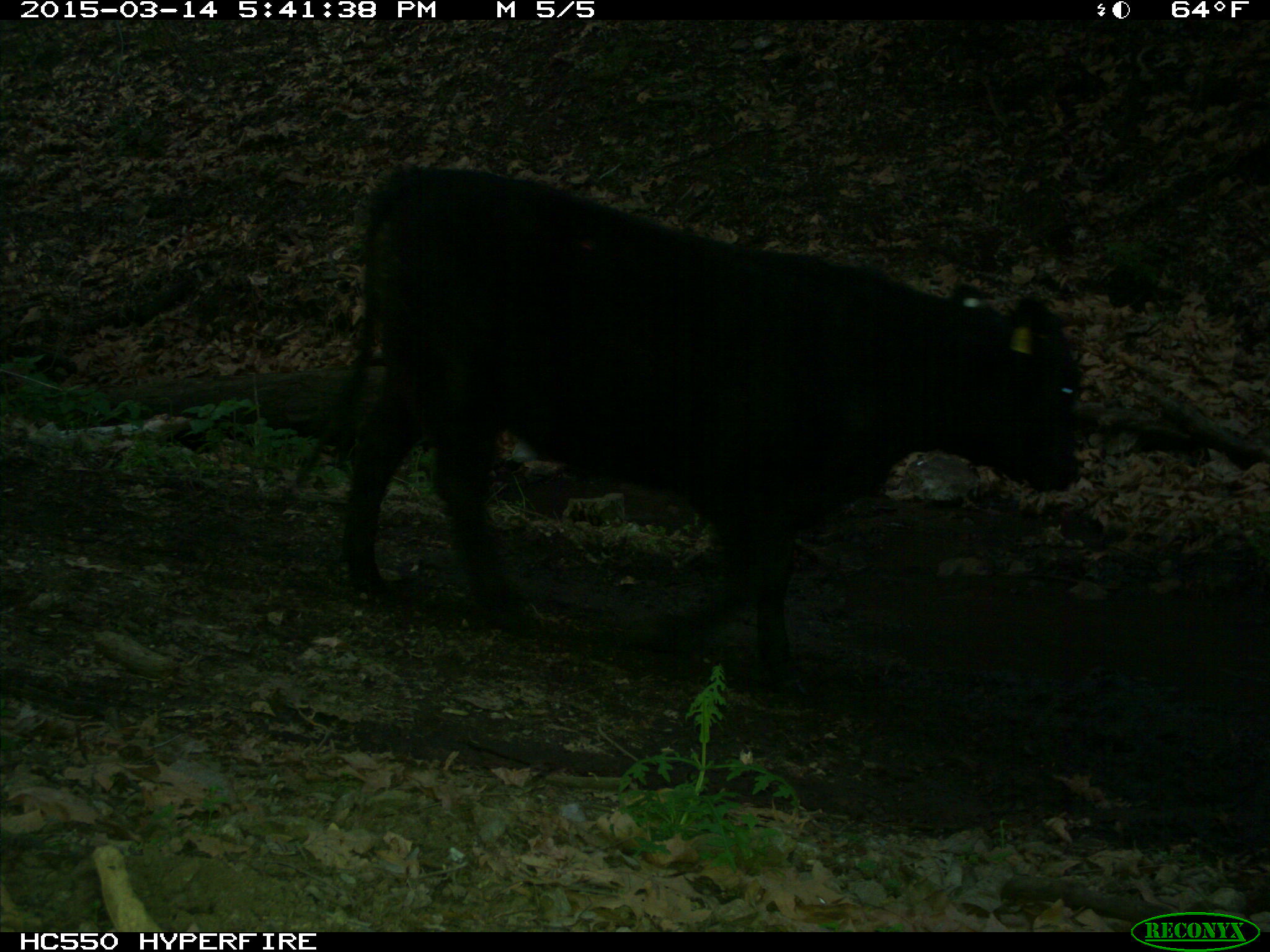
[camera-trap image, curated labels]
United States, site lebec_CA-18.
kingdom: Animalia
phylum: Chordata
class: Mammalia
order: Artiodactyla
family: Bovidae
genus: Bos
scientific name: Bos taurus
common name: domestic cow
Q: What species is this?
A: Bos taurus (domestic cow).